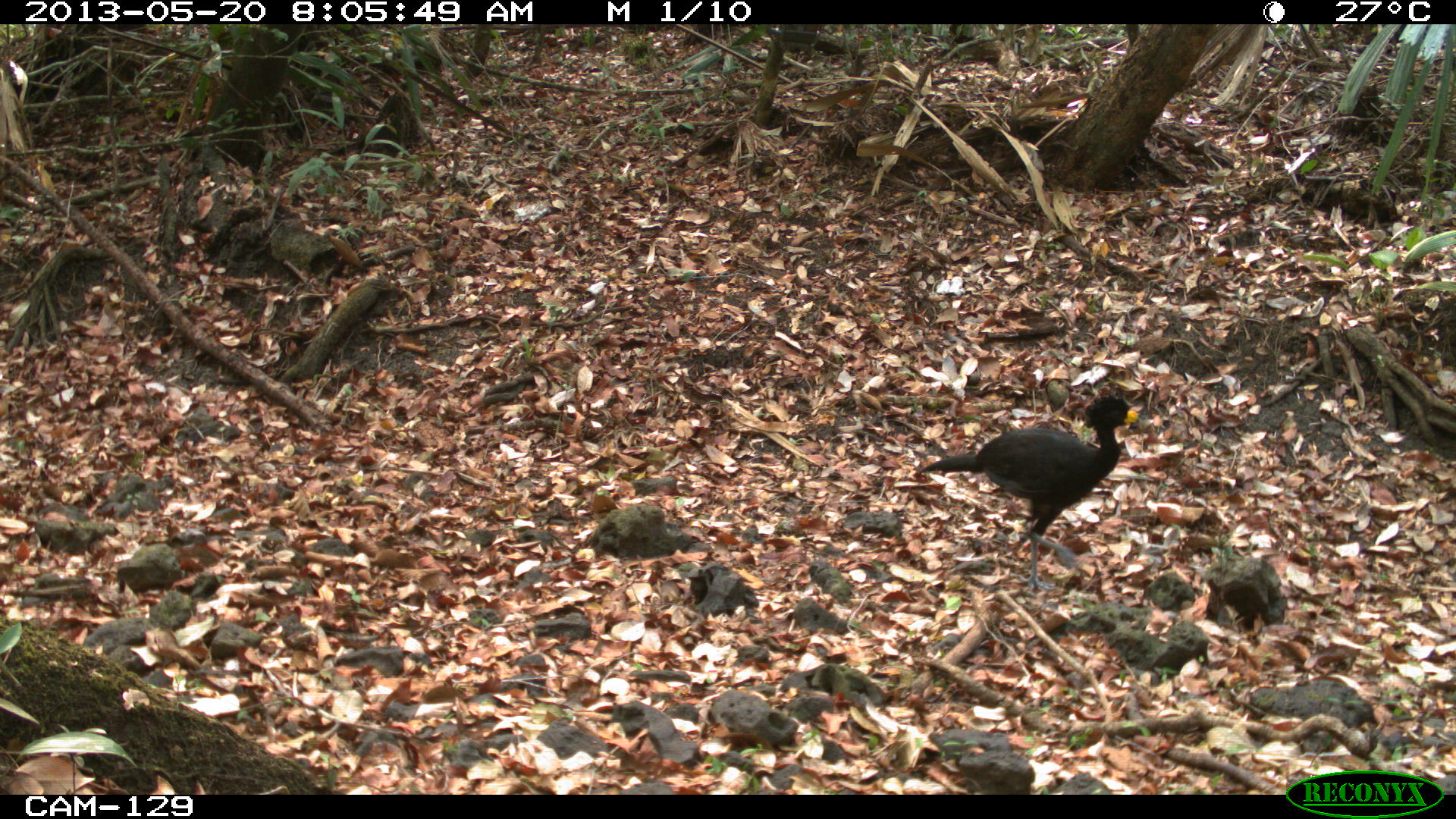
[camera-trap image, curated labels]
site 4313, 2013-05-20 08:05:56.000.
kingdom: Animalia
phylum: Chordata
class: Aves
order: Galliformes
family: Cracidae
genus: Crax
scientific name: Crax rubra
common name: great curassow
Crax rubra (great curassow), count 1, sex male.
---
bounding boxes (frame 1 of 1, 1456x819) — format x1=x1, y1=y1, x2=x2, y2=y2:
crax rubra: x1=912, y1=391, x2=1138, y2=591